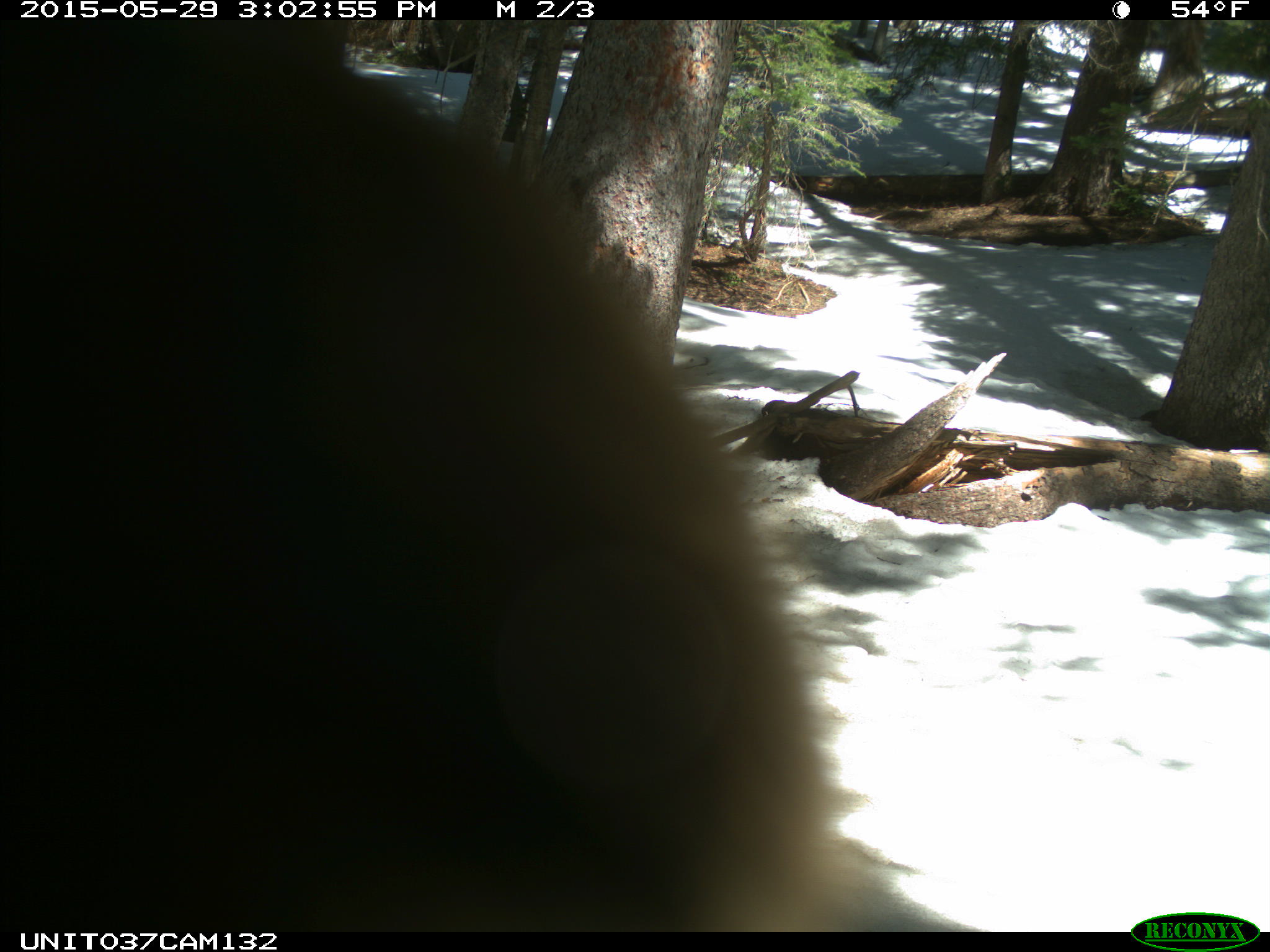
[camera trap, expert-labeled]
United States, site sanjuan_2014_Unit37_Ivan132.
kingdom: Animalia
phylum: Chordata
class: Mammalia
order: Carnivora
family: Ursidae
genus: Ursus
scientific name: Ursus americanus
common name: american black bear